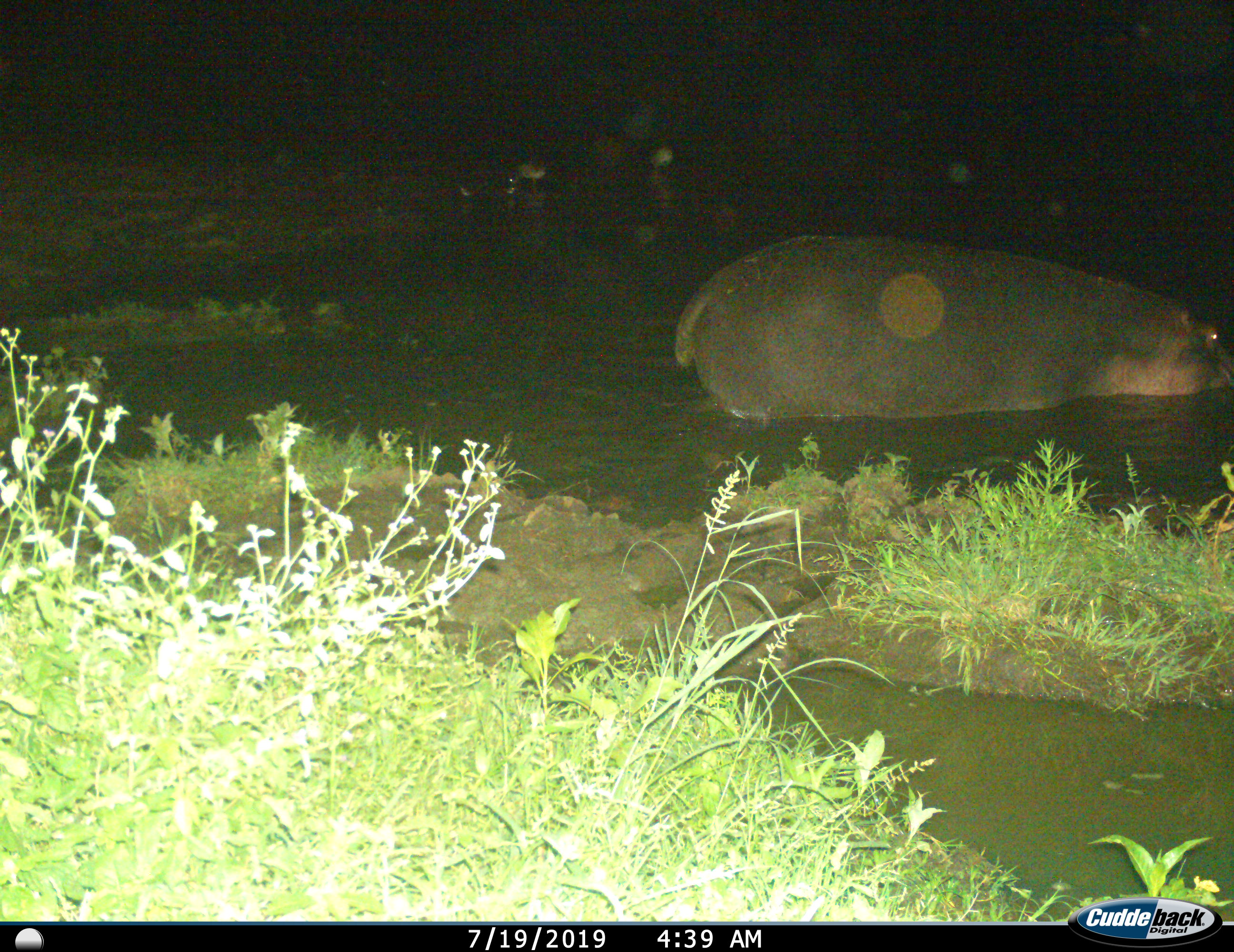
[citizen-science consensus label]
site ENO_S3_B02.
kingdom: Animalia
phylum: Chordata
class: Mammalia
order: Artiodactyla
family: Hippopotamidae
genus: Hippopotamus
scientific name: Hippopotamus amphibius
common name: hippopotamus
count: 1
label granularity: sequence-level